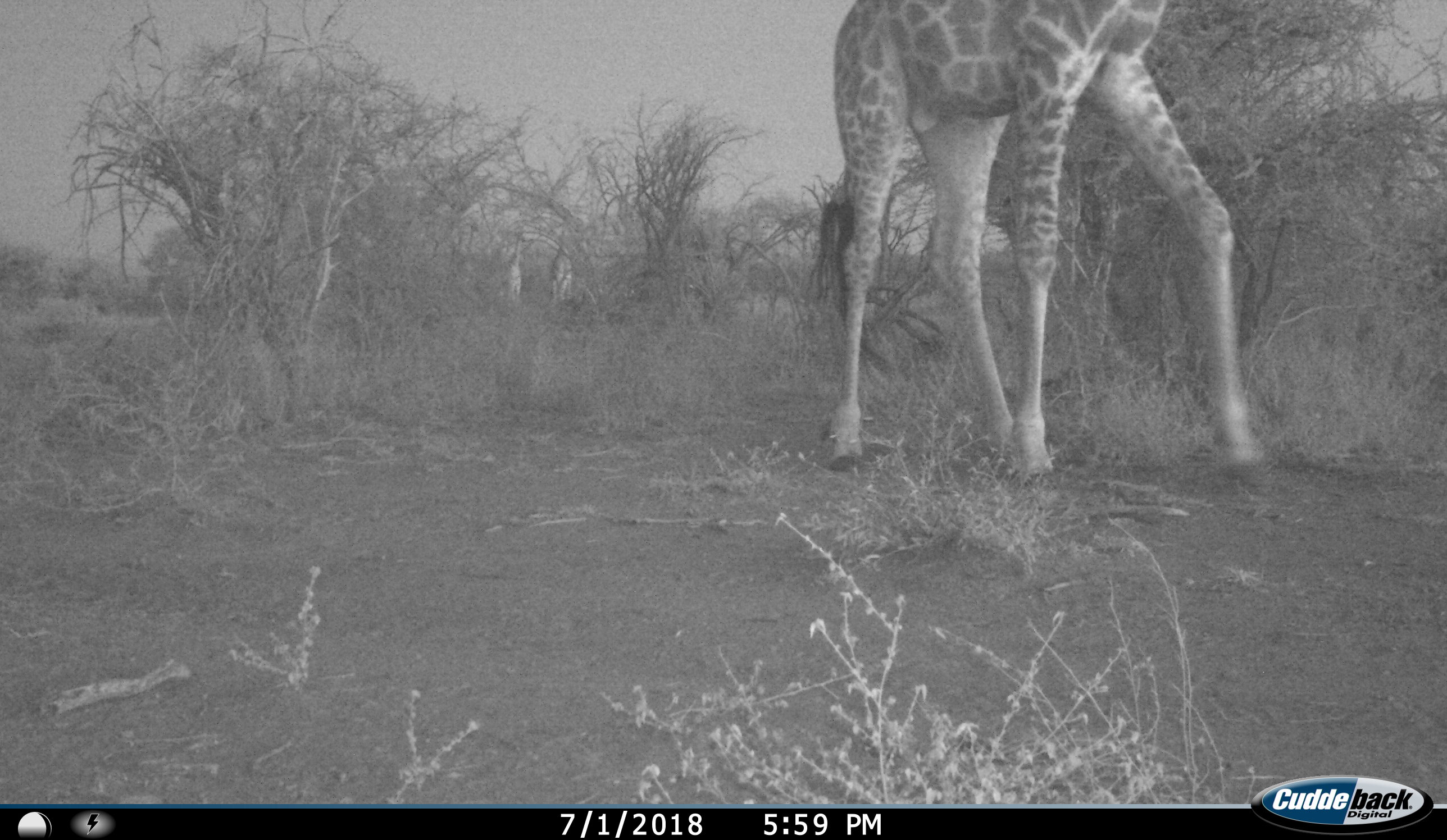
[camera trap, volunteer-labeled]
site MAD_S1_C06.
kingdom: Animalia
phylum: Chordata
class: Mammalia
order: Artiodactyla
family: Giraffidae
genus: Giraffa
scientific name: Giraffa camelopardalis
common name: giraffe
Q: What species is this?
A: Giraffe (Giraffa camelopardalis).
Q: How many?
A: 1.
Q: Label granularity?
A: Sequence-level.